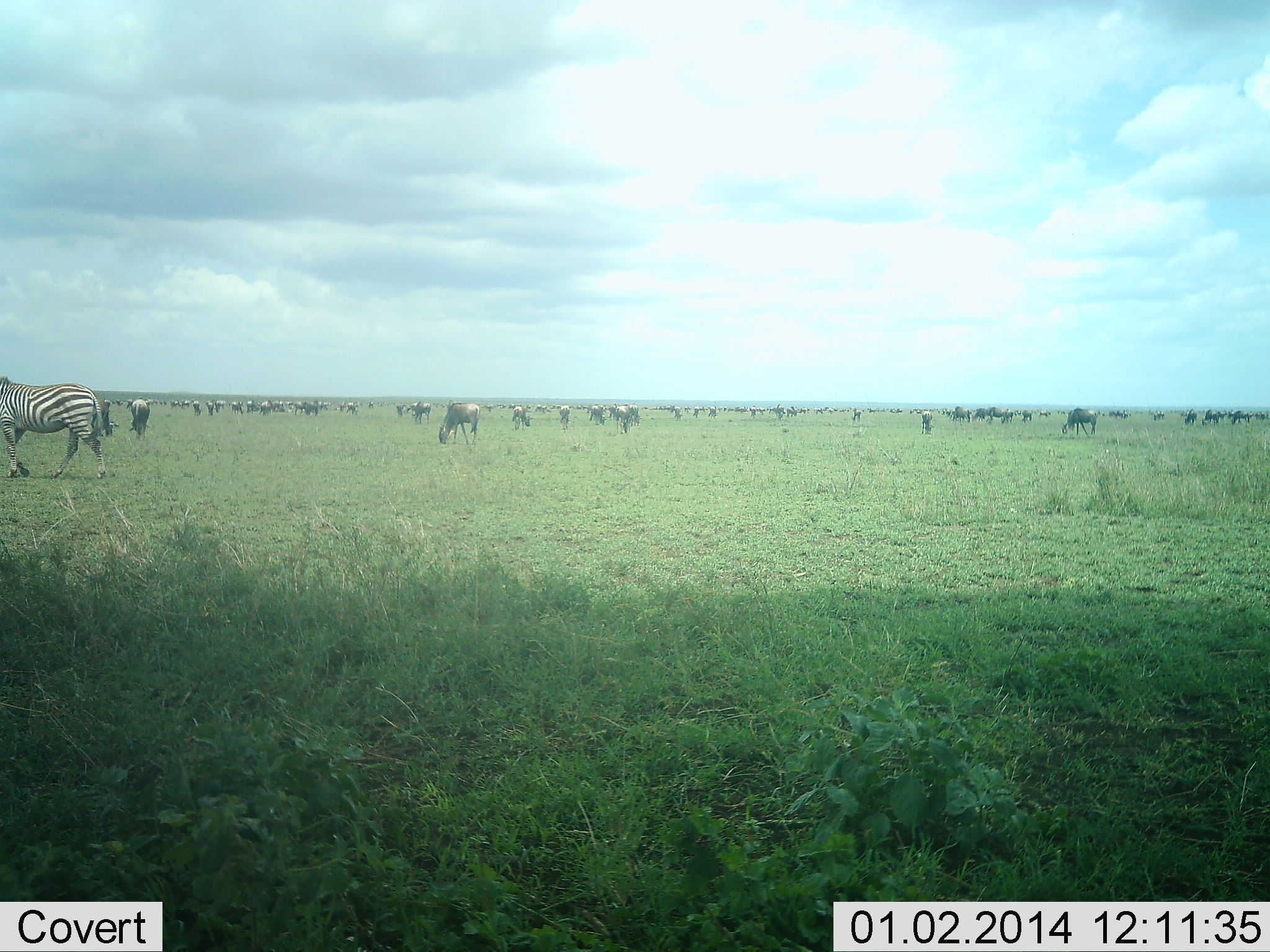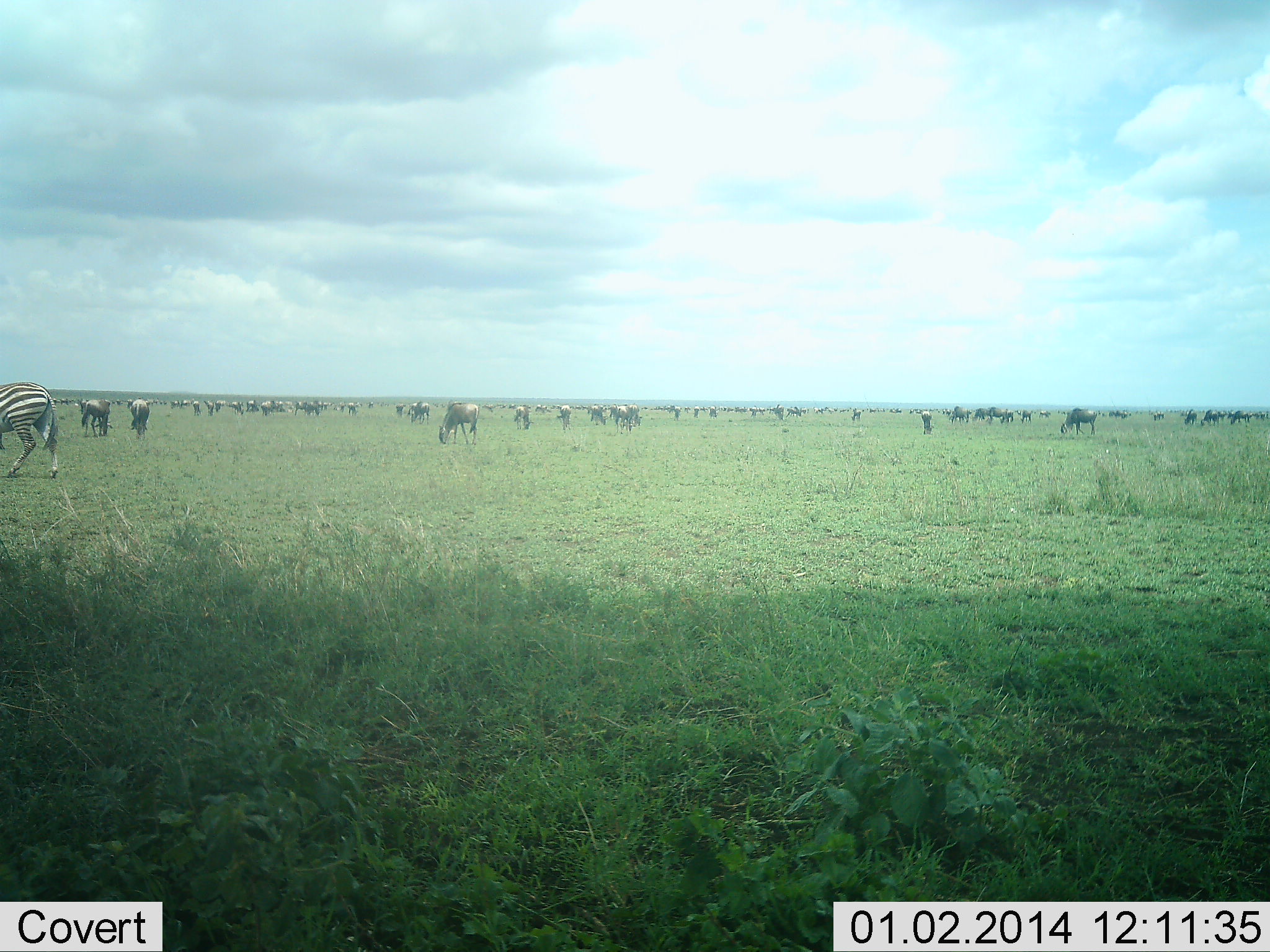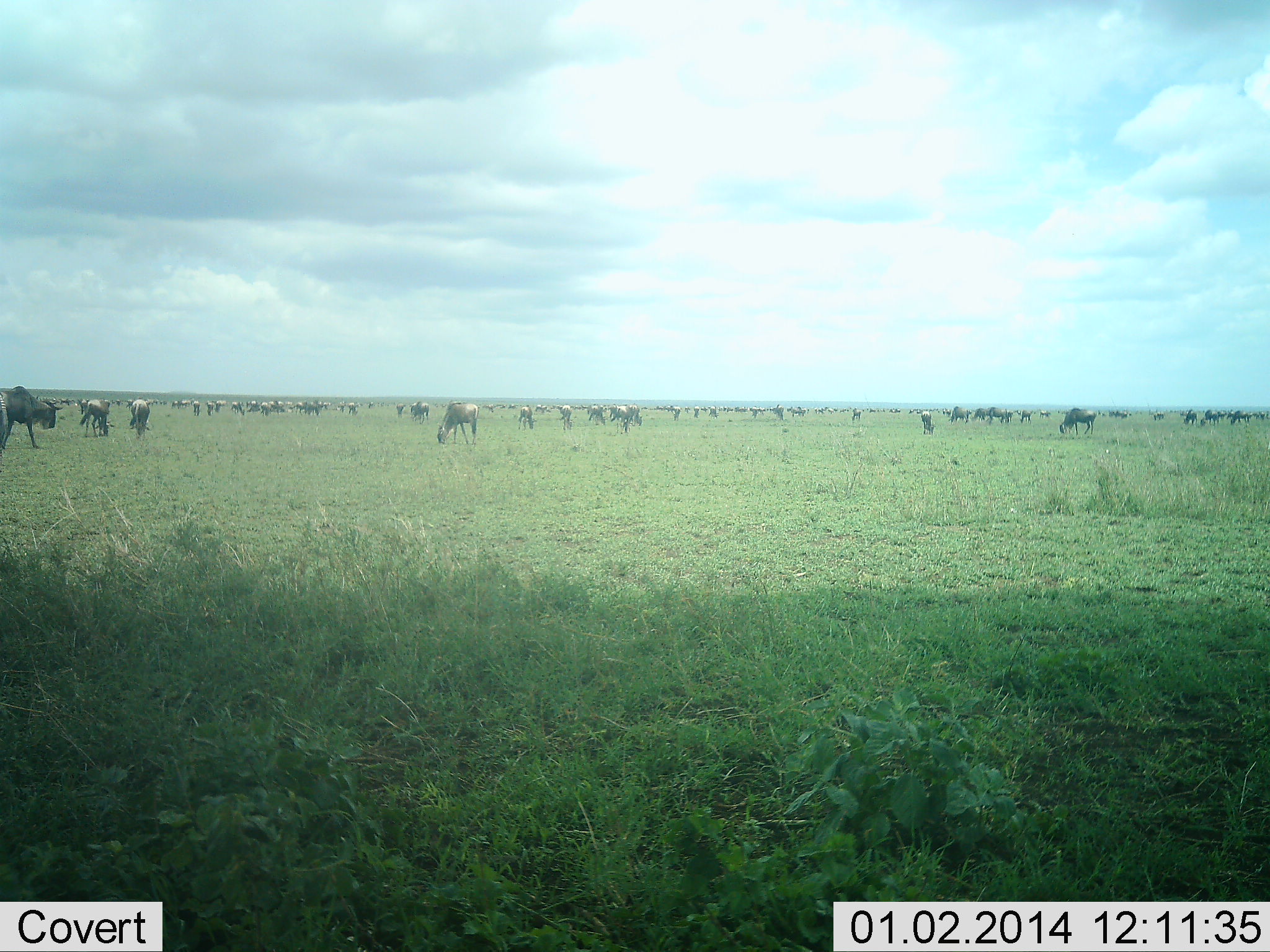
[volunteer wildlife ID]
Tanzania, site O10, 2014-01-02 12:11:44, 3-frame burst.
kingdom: Animalia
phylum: Chordata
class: Mammalia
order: Artiodactyla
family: Bovidae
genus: Connochaetes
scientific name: Connochaetes taurinus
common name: blue wildebeest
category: wildebeest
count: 11-50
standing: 36%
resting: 0%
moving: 36%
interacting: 0%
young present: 0%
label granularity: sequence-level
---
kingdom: Animalia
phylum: Chordata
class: Mammalia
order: Perissodactyla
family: Equidae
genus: Equus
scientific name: Equus quagga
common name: plains zebra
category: zebra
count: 1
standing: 9%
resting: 0%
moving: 91%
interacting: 0%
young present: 0%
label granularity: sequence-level